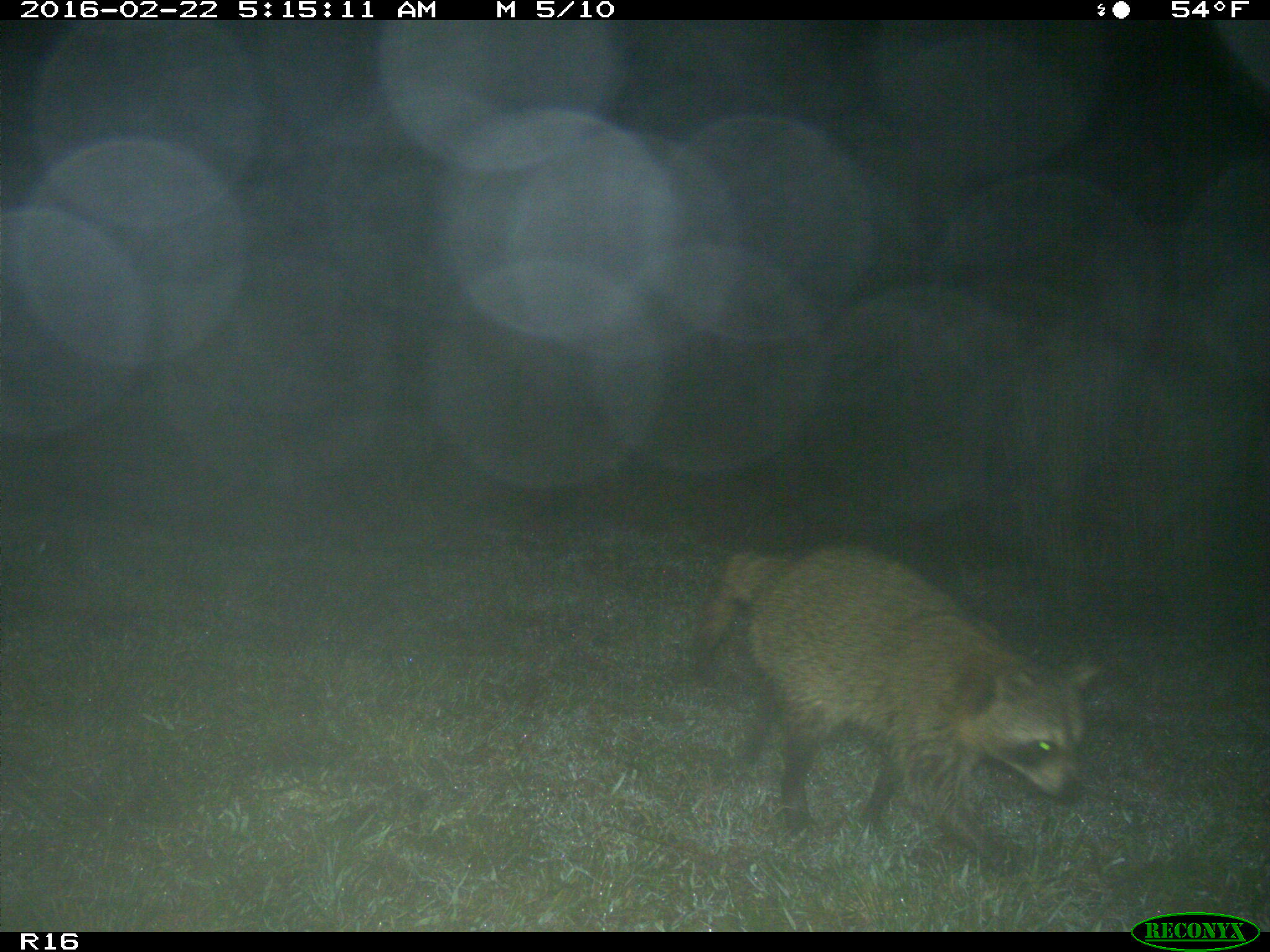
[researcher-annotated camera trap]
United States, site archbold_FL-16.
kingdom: Animalia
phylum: Chordata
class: Mammalia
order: Carnivora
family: Procyonidae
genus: Procyon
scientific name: Procyon lotor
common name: common raccoon